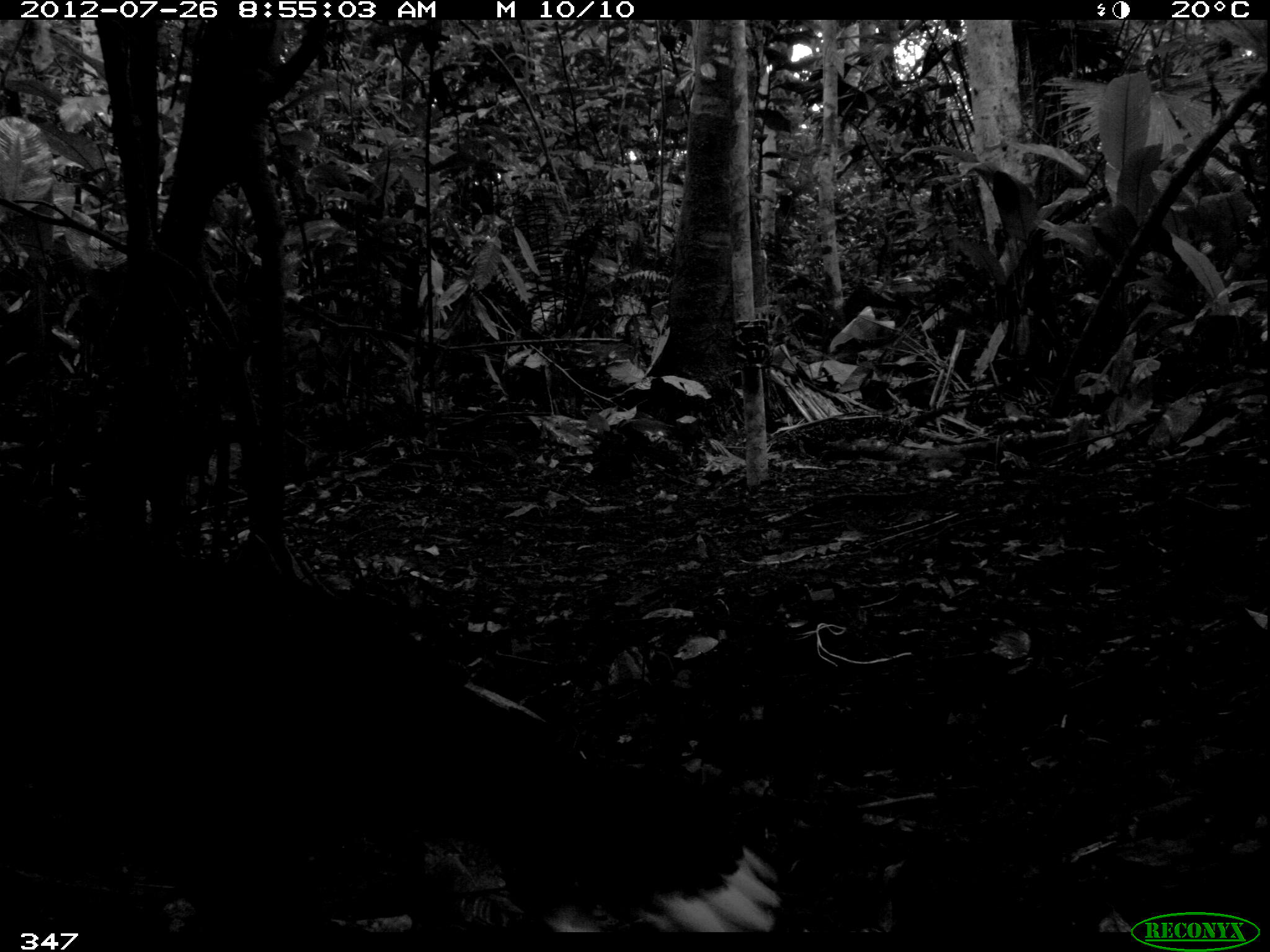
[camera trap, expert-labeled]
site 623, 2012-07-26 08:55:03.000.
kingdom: Animalia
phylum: Chordata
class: Aves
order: Galliformes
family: Cracidae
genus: Mitu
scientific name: Mitu tuberosum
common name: razor-billed curassow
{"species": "Mitu tuberosum (razor-billed curassow)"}